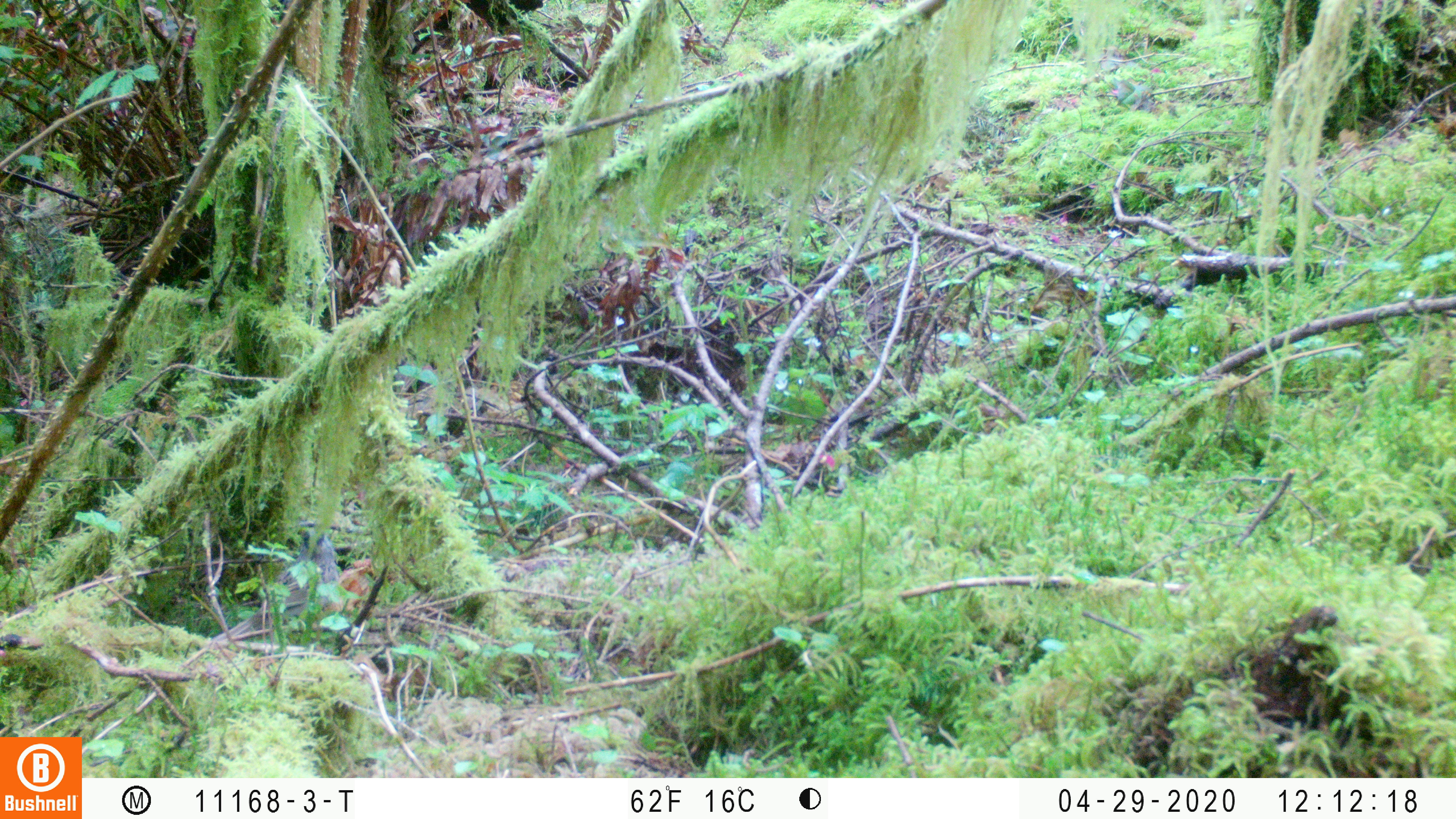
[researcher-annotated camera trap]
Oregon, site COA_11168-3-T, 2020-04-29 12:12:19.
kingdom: Animalia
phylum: Chordata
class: Aves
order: Passeriformes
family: Paridae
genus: Poecile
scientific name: Poecile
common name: chickadees and allies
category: poecile species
Poecile species (chickadees and allies) (Poecile).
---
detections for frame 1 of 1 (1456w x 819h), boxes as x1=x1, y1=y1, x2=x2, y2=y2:
poecile species: x1=201, y1=520, x2=345, y2=652